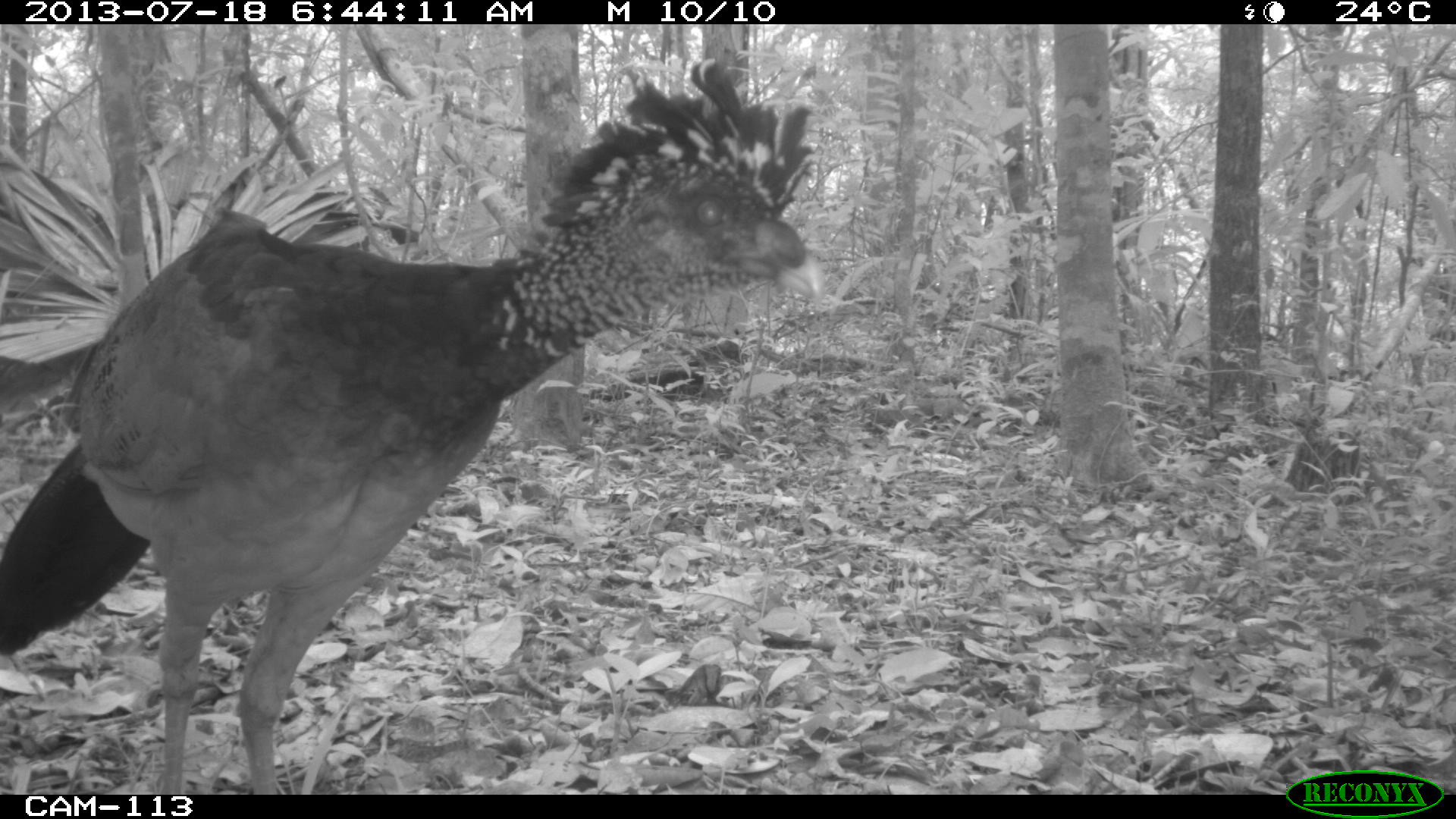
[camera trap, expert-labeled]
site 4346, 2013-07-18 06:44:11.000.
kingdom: Animalia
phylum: Chordata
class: Aves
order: Galliformes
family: Cracidae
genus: Crax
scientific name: Crax rubra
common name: great curassow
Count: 1.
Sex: female.